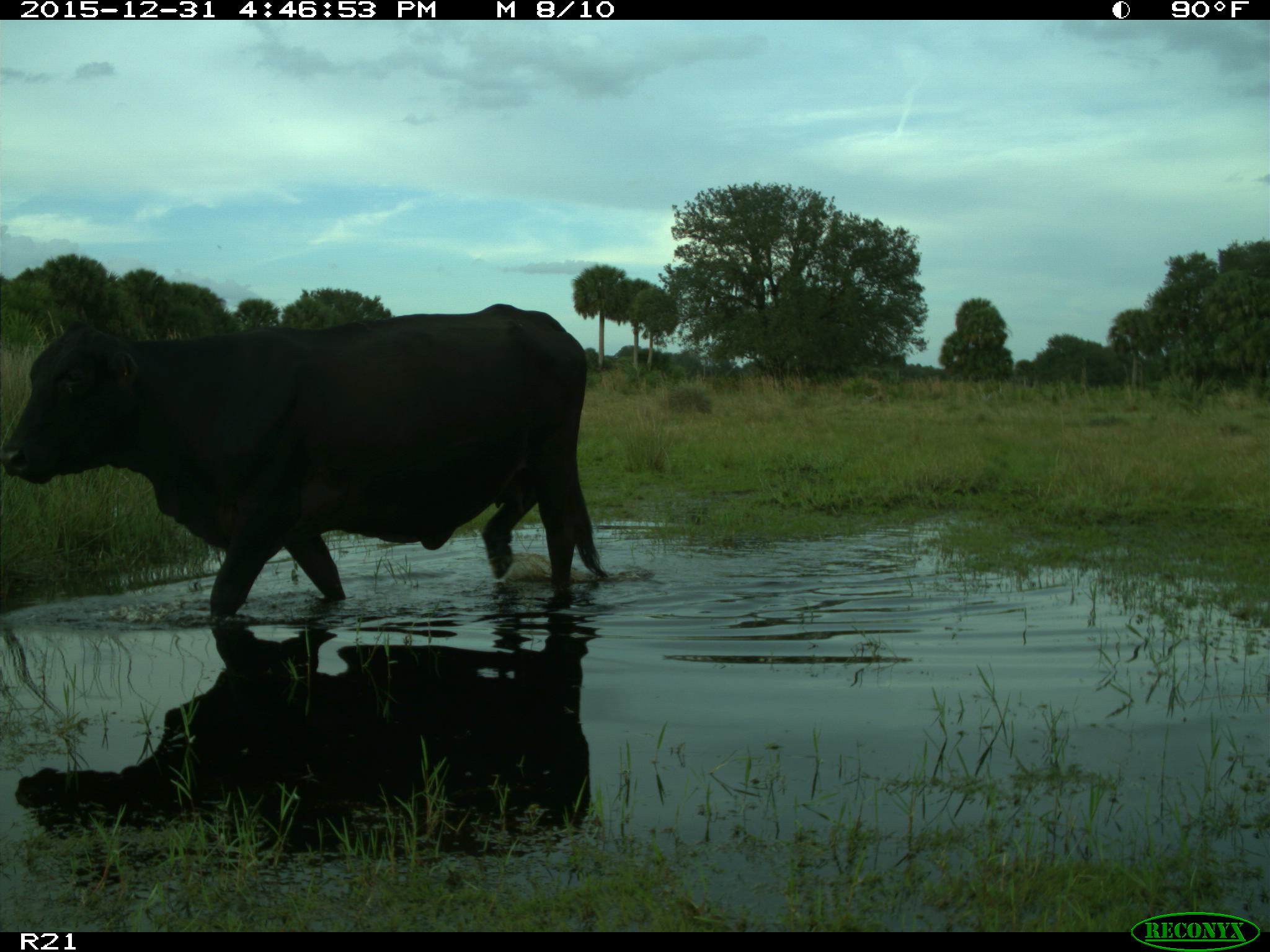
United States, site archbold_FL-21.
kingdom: Animalia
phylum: Chordata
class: Mammalia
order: Artiodactyla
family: Bovidae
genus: Bos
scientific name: Bos taurus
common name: domestic cow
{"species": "Bos taurus (domestic cow)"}